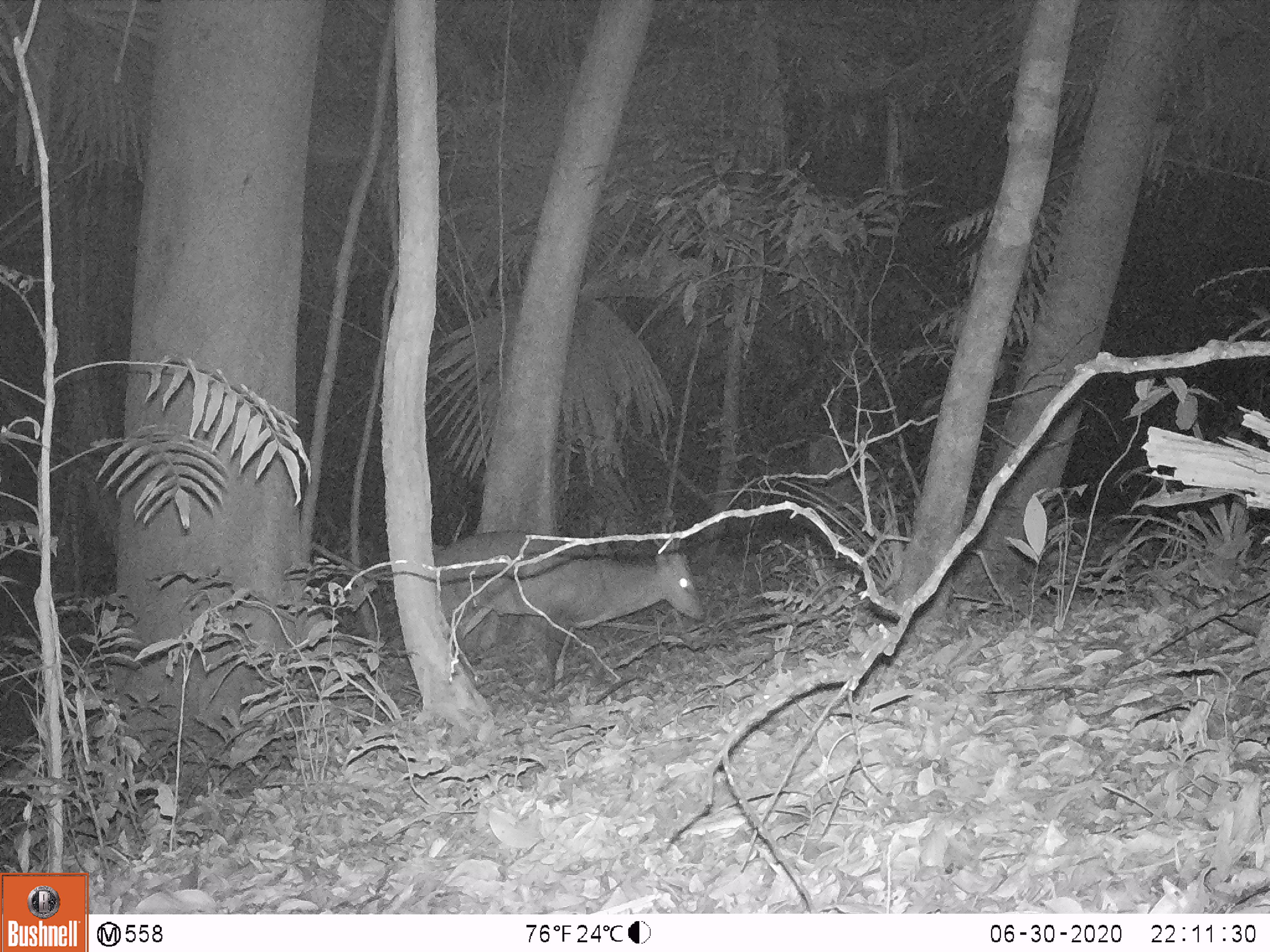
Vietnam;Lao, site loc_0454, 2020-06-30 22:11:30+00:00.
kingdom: Animalia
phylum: Chordata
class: Mammalia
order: Artiodactyla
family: Cervidae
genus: Muntiacus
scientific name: Muntiacus vuquangensis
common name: large-antlered muntjac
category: large antlered muntjac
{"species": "large antlered muntjac (large-antlered muntjac) (Muntiacus vuquangensis)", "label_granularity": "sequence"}